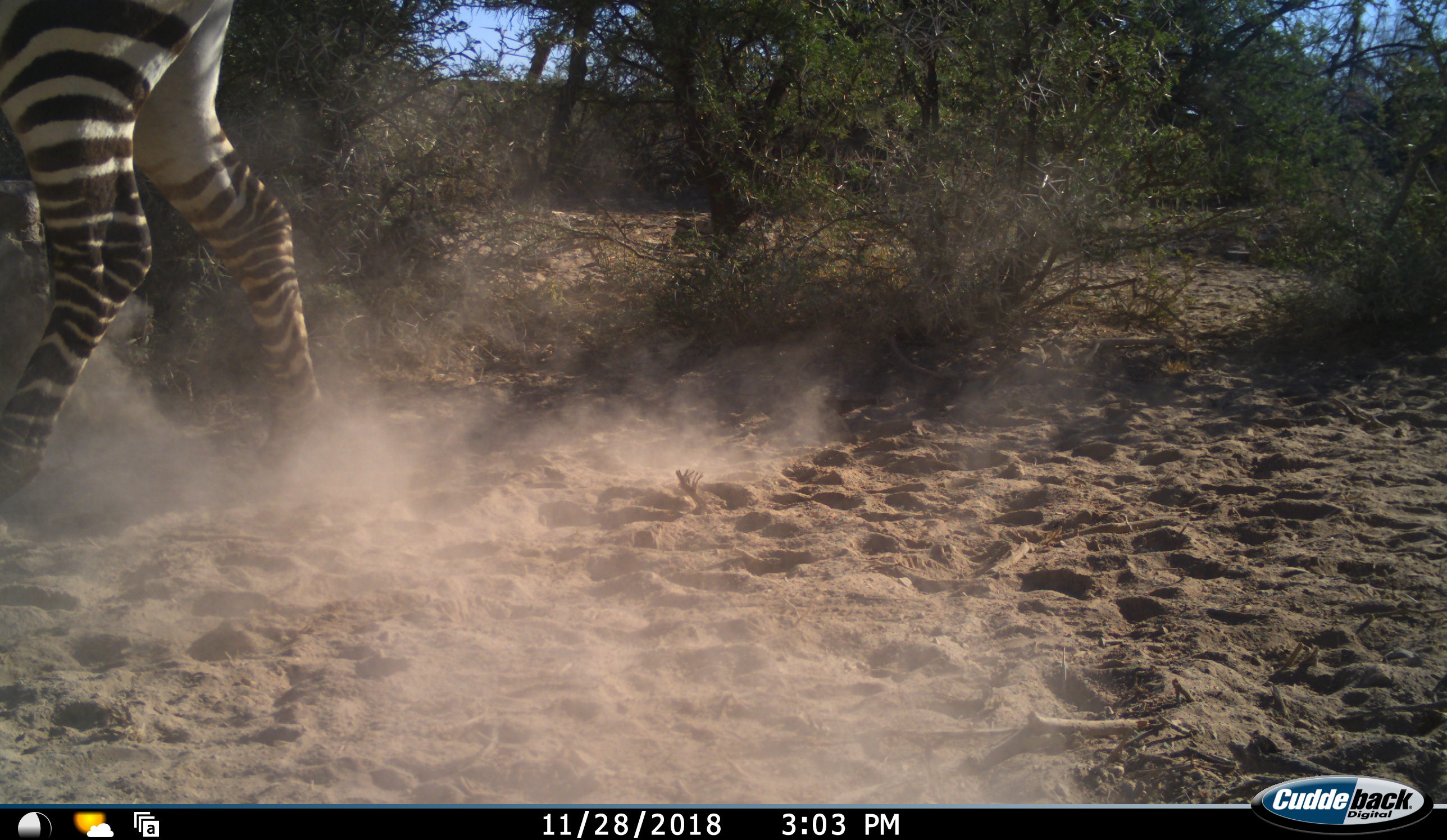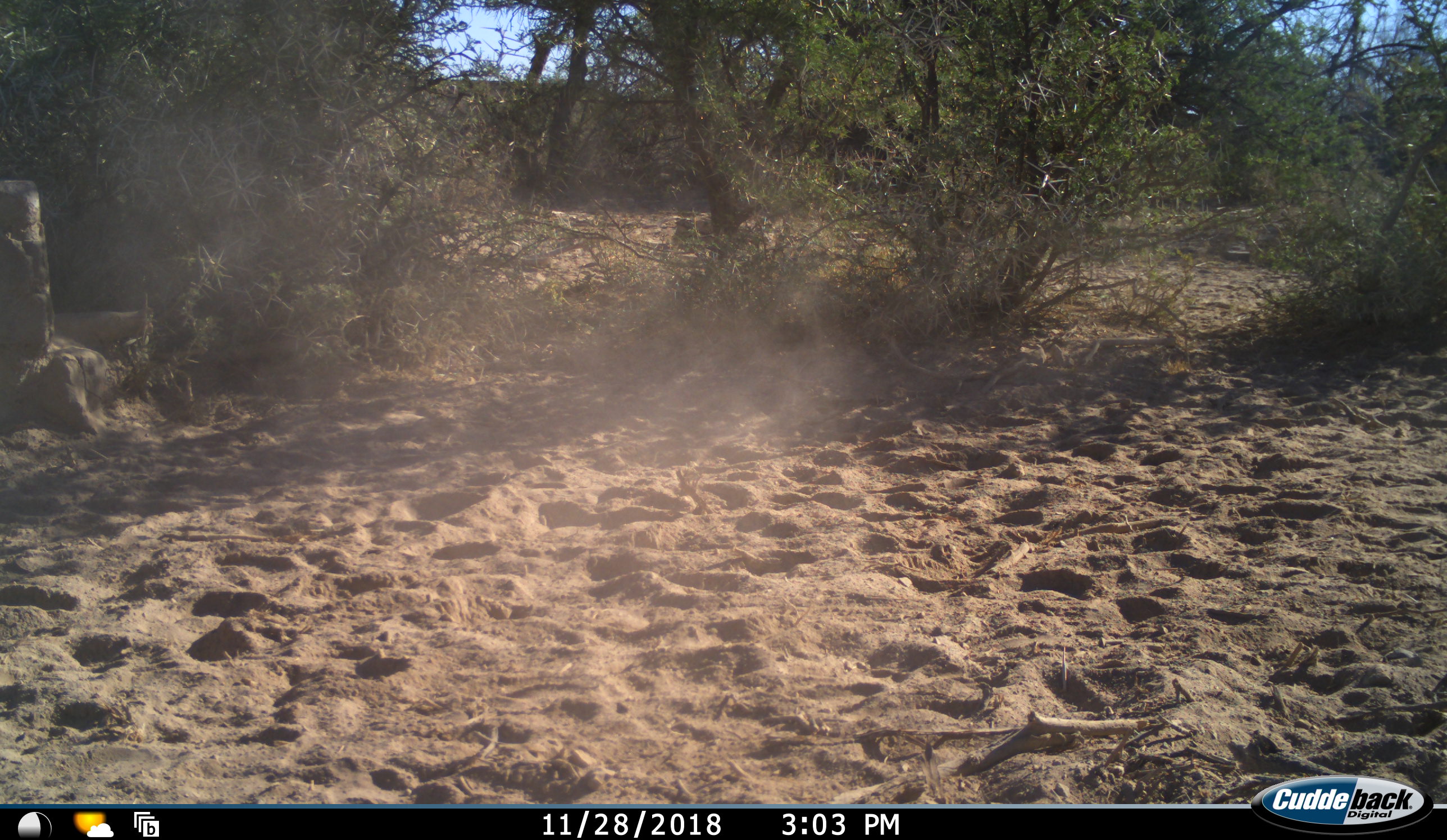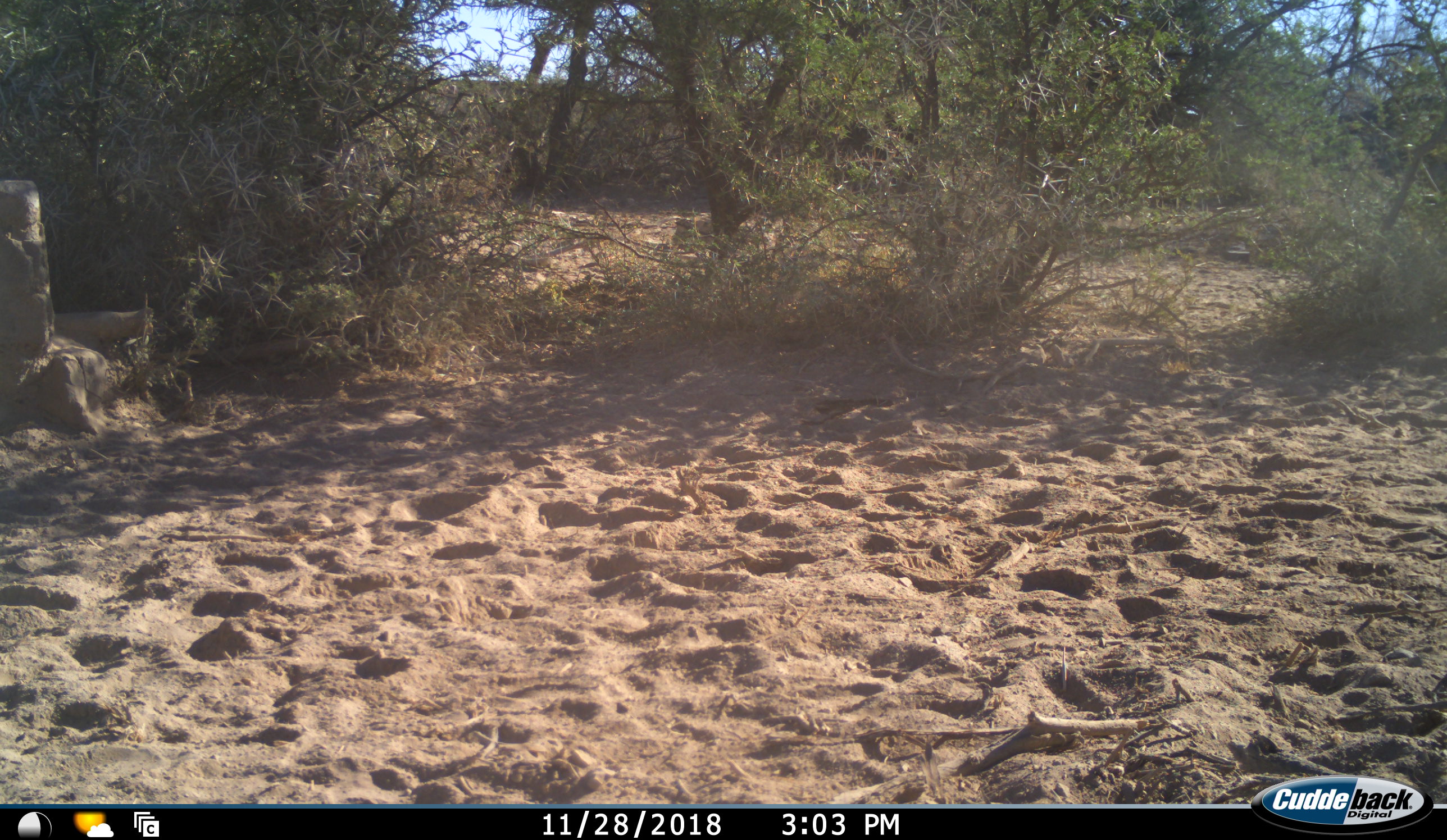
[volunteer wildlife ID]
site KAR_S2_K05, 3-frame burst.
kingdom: Animalia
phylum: Chordata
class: Mammalia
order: Perissodactyla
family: Equidae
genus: Equus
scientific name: Equus zebra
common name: mountain zebra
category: zebramountain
Zebramountain (mountain zebra) (Equus zebra), count 1. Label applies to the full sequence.